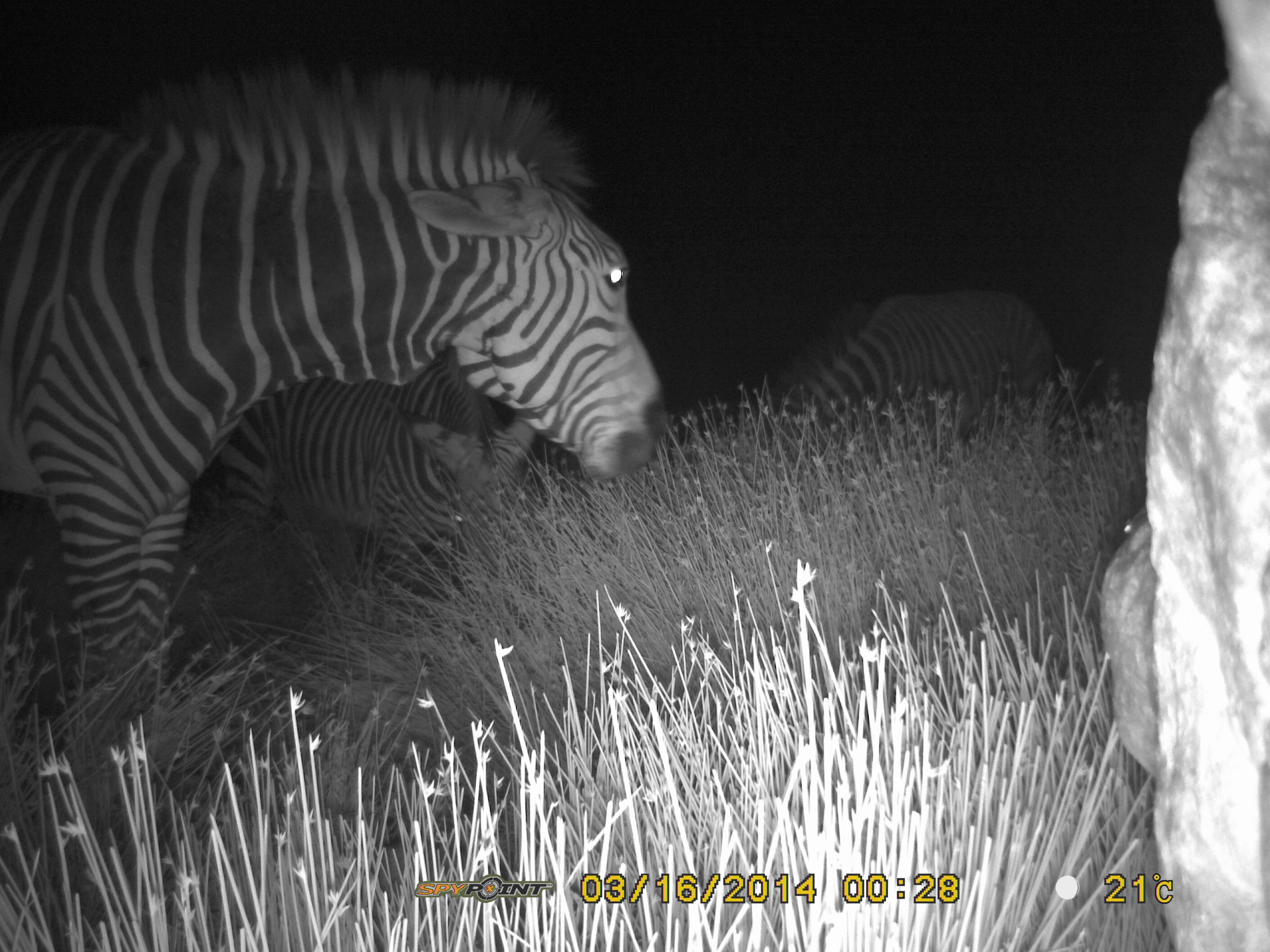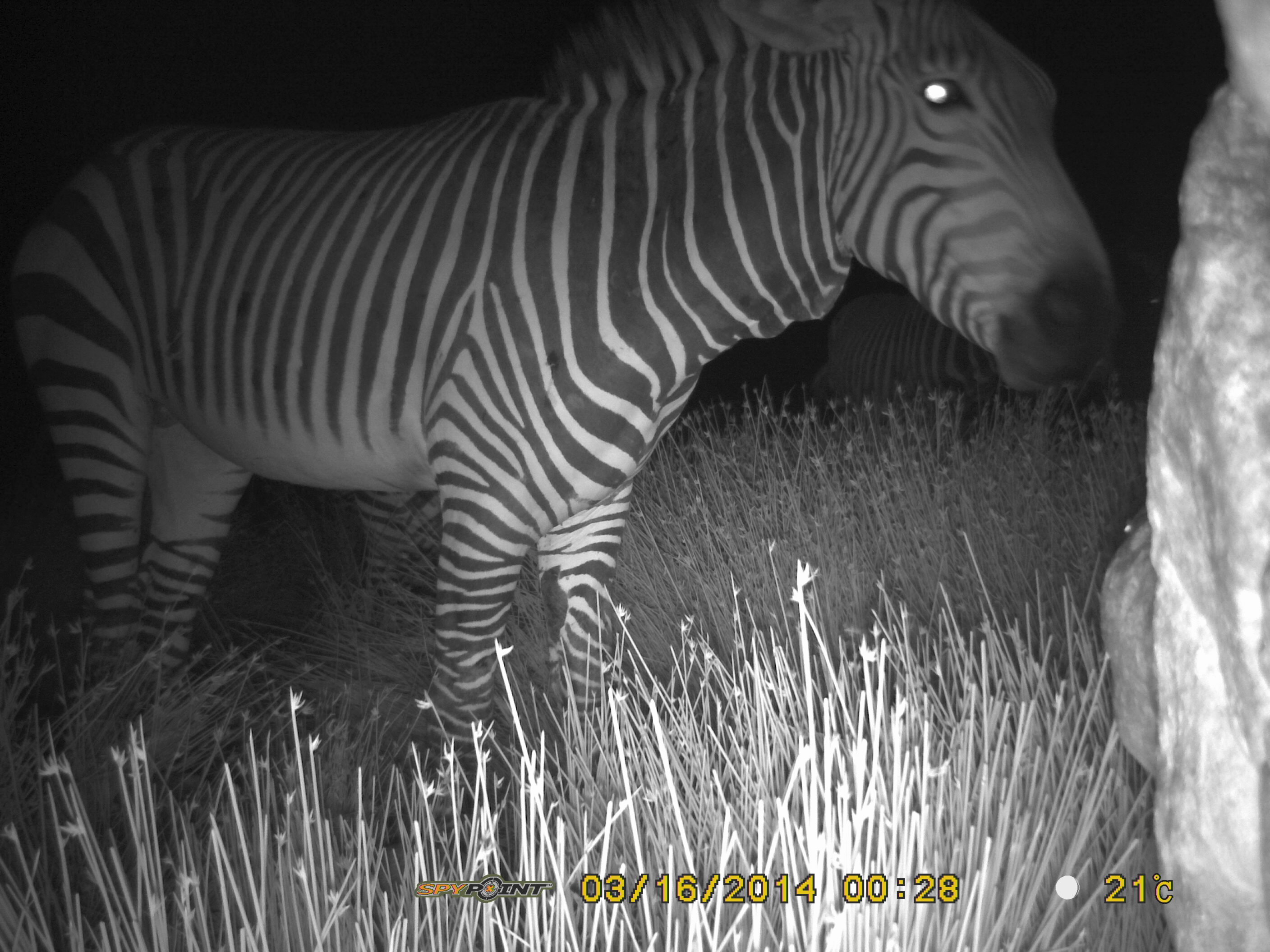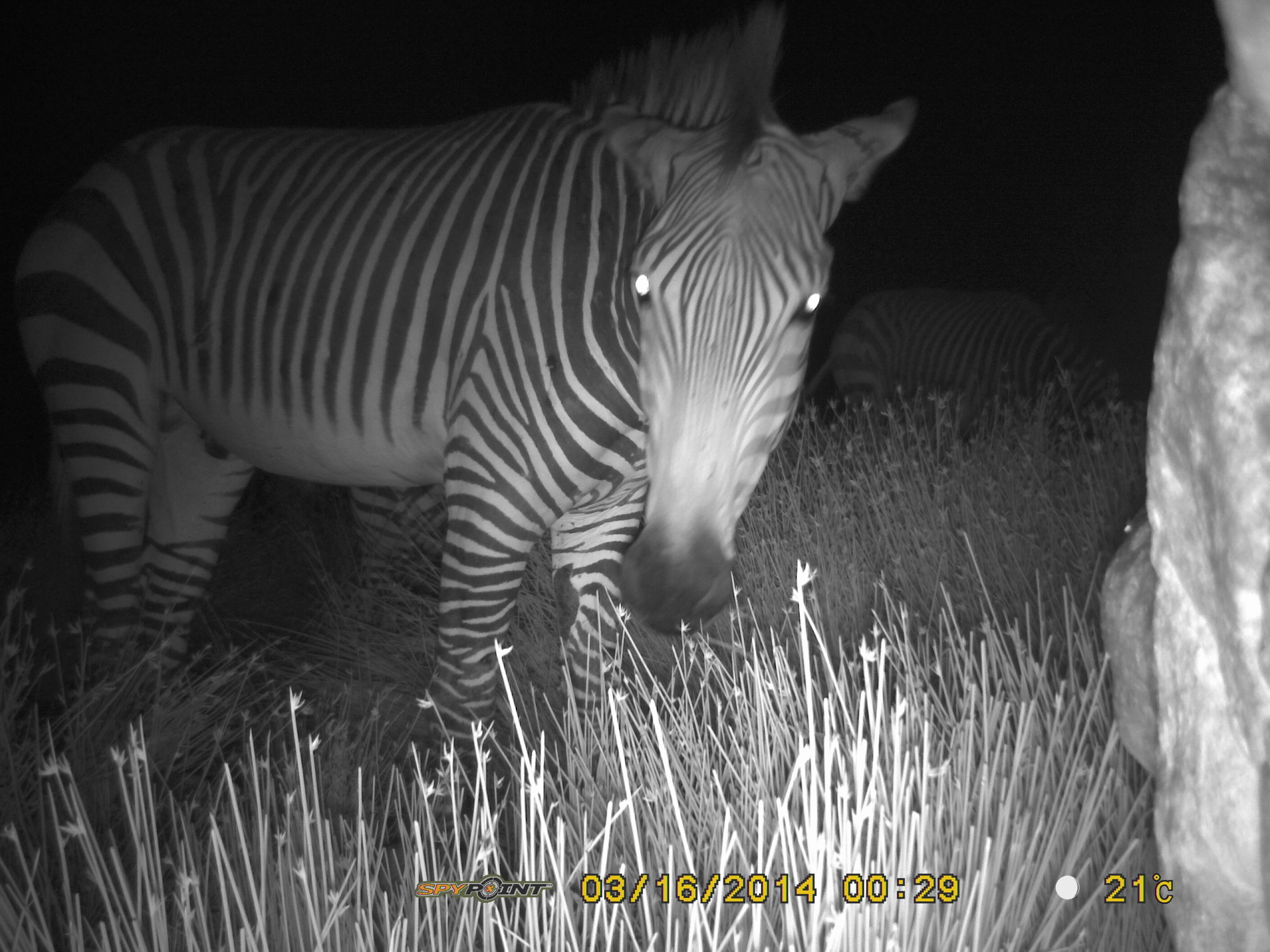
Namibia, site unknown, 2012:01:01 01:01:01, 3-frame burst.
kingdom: Animalia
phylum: Chordata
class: Mammalia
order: Perissodactyla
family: Equidae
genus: Equus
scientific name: Equus zebra hartmannae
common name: hartmann's mountain zebra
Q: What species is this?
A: Equus zebra hartmannae (hartmann's mountain zebra).